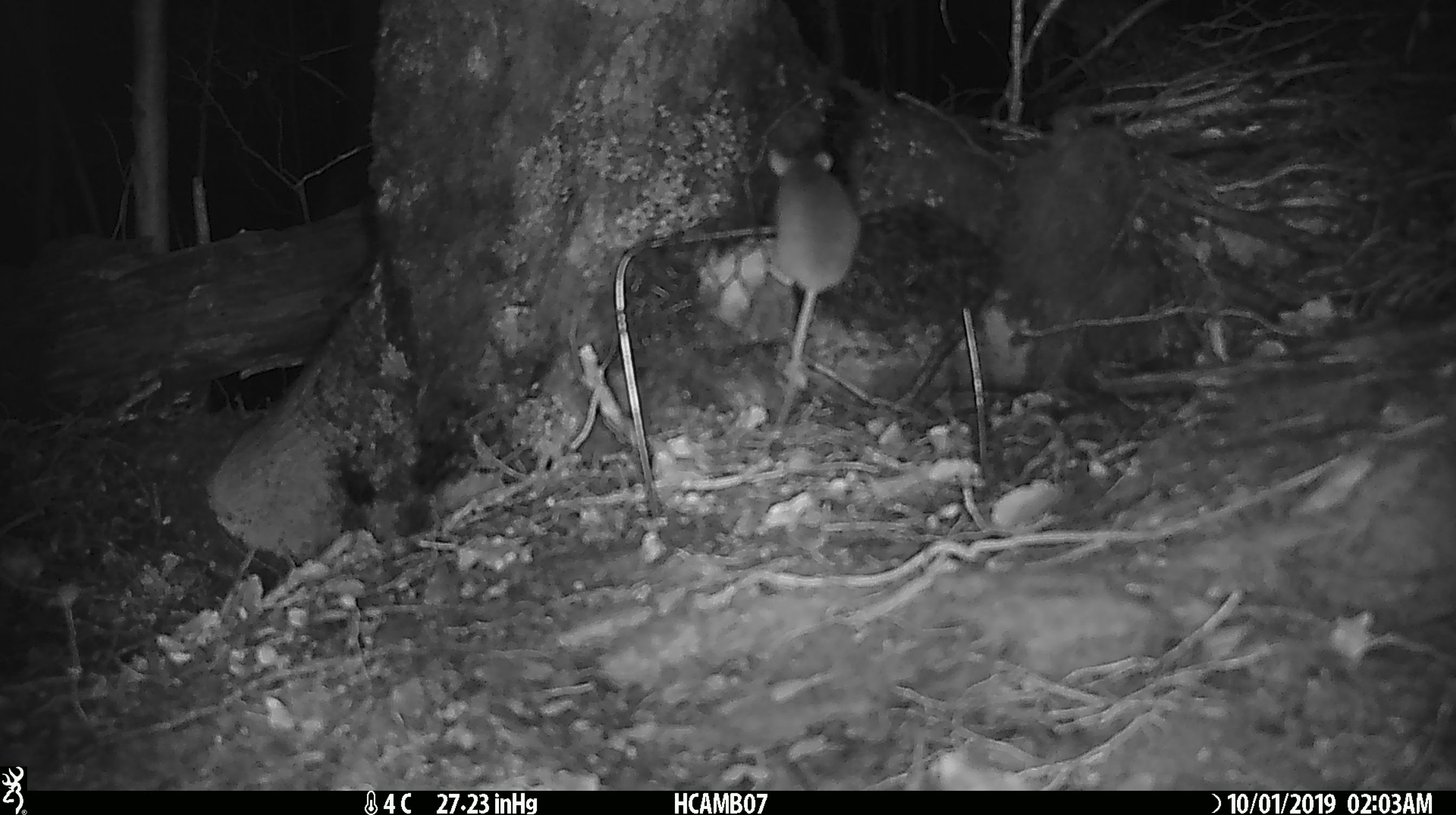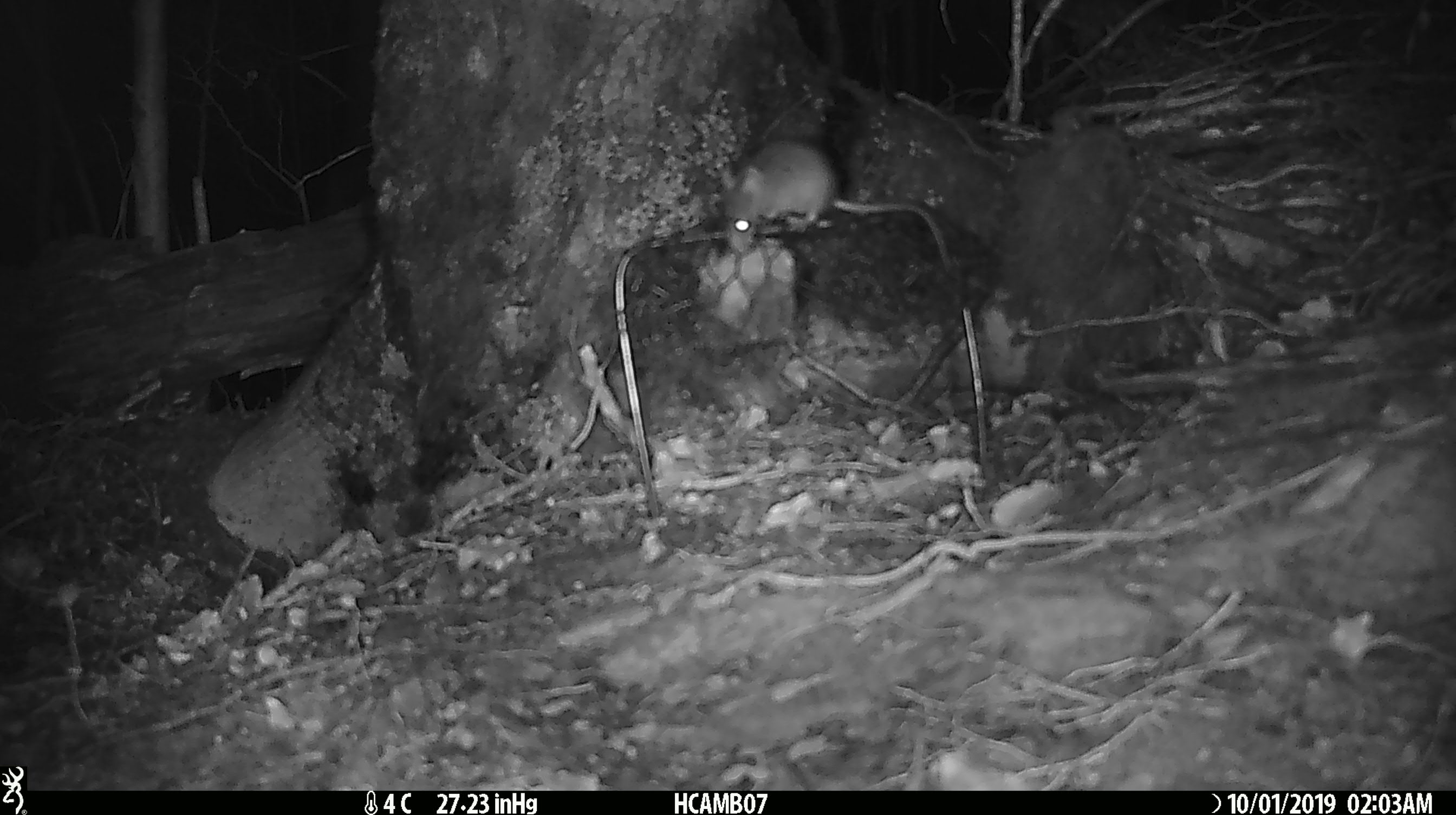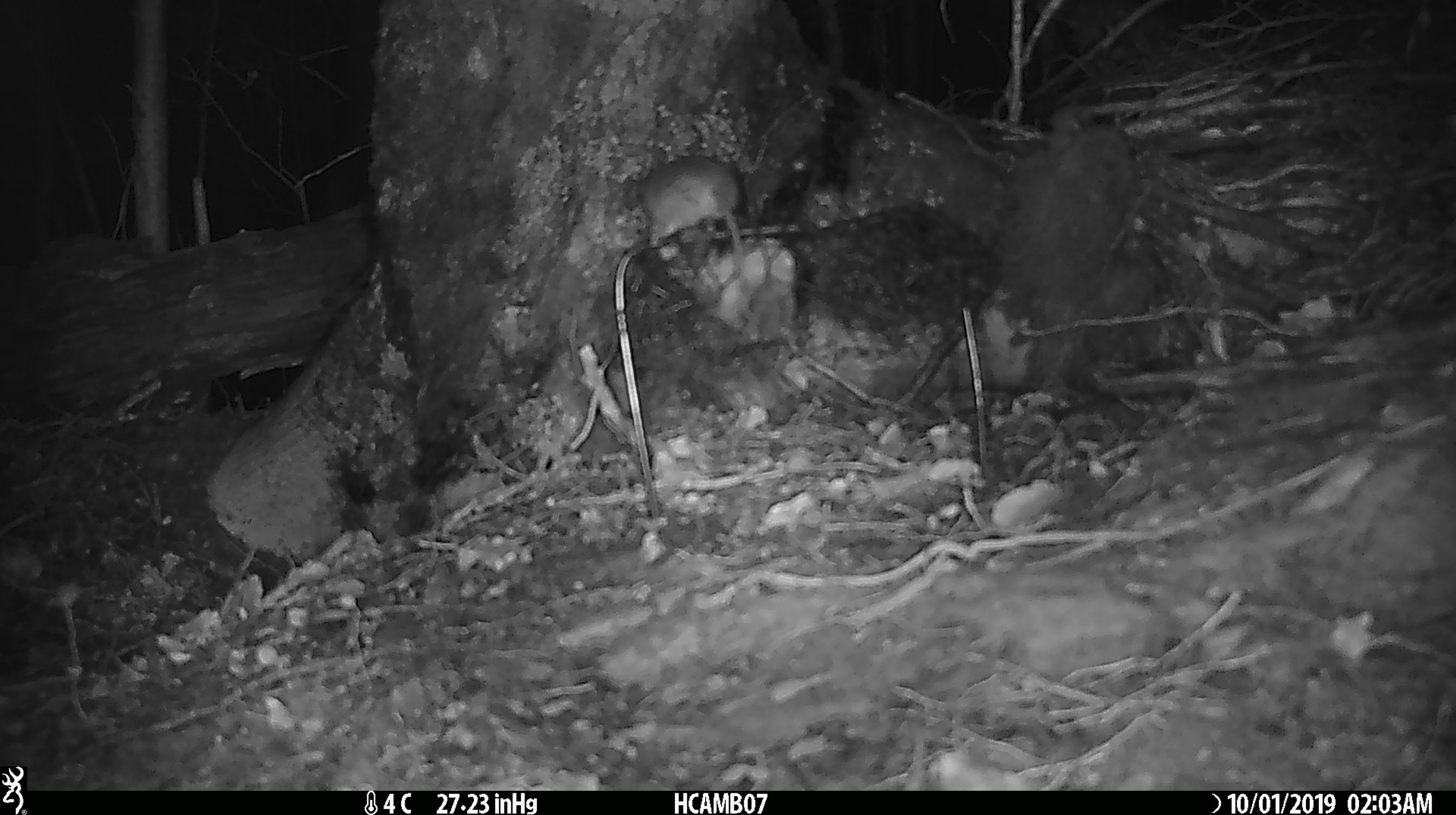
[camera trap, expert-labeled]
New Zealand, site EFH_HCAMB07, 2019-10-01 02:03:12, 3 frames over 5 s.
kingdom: Animalia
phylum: Chordata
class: Mammalia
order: Rodentia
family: Muridae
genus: Mus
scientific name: Mus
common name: mouse